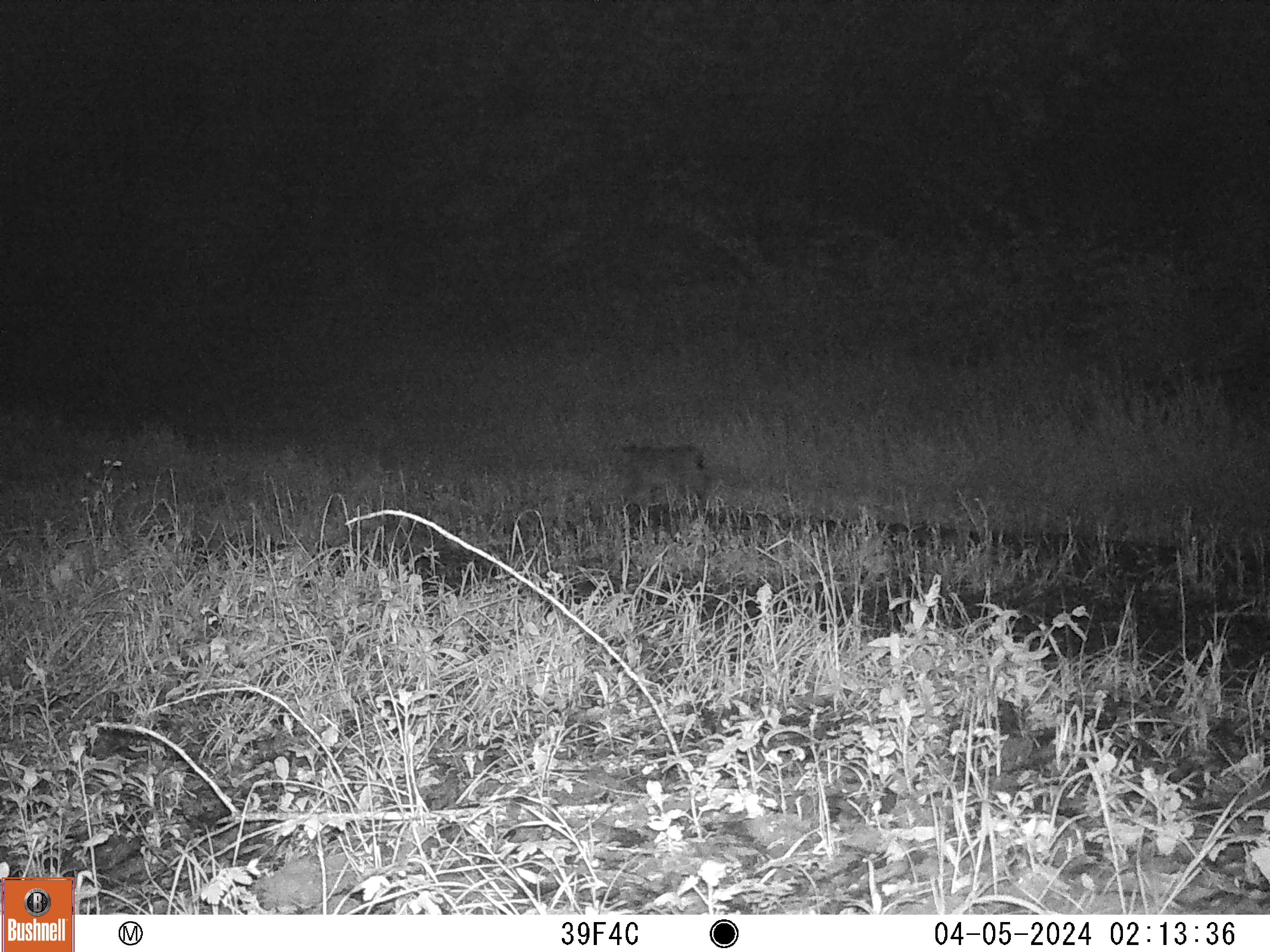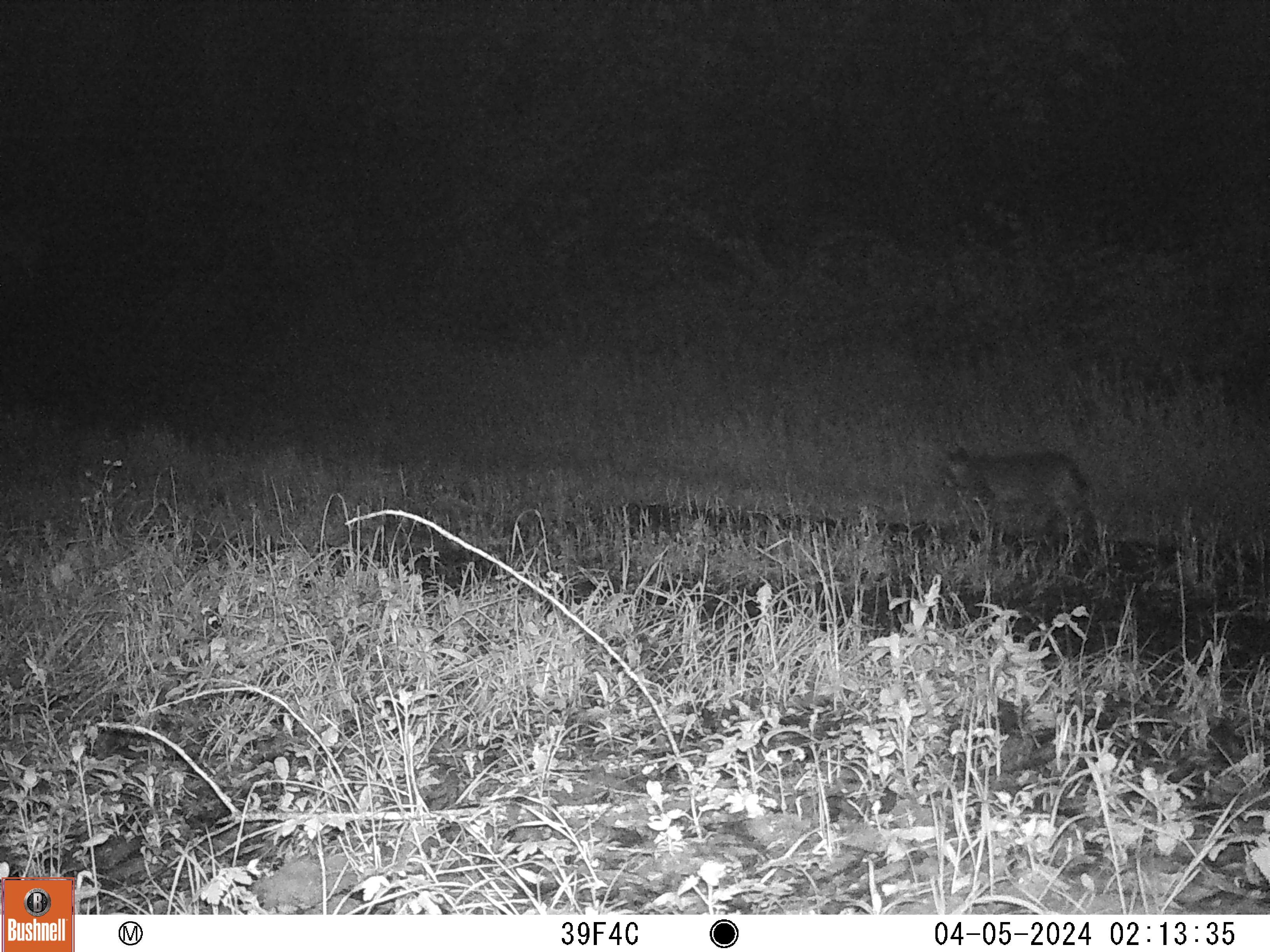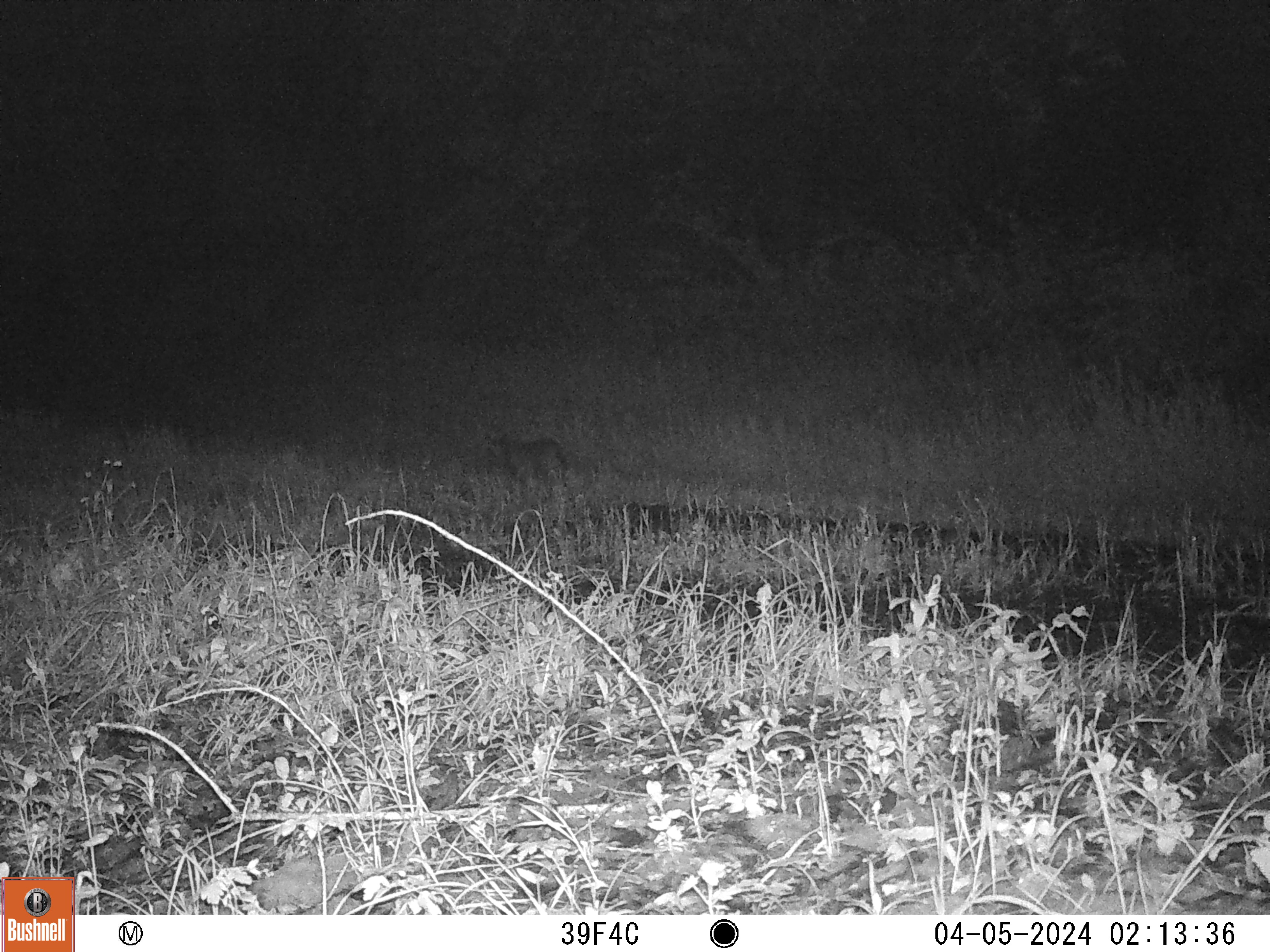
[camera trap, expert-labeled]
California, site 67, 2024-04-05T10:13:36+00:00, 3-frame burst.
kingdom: Animalia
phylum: Chordata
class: Mammalia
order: Carnivora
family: Felidae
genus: Lynx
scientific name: Lynx rufus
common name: bobcat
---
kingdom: Animalia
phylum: Chordata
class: Mammalia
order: Carnivora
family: Canidae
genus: Urocyon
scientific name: Urocyon cinereoargenteus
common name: gray fox